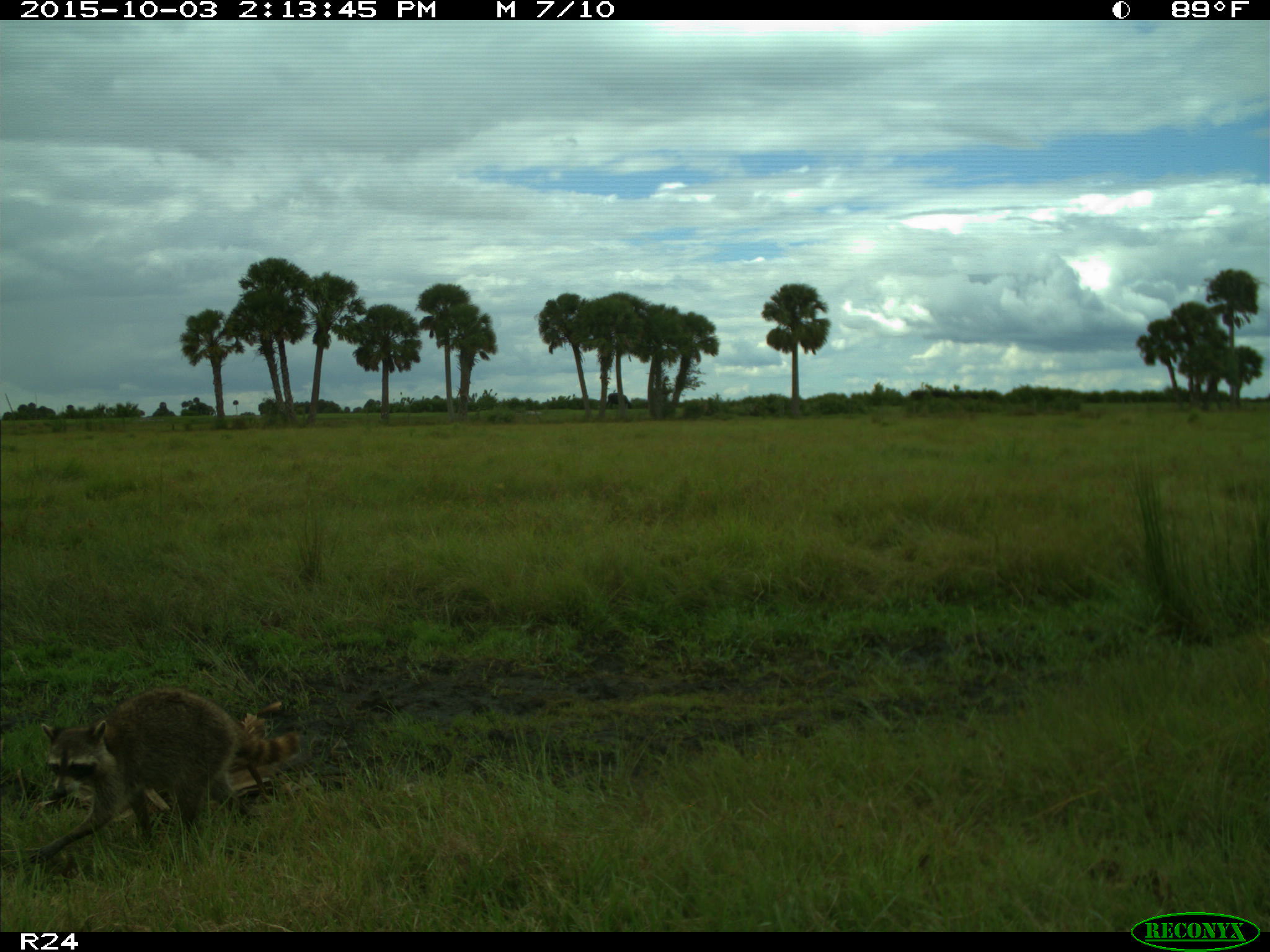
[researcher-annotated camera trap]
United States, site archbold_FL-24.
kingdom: Animalia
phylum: Chordata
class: Mammalia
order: Carnivora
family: Procyonidae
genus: Procyon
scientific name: Procyon lotor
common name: common raccoon